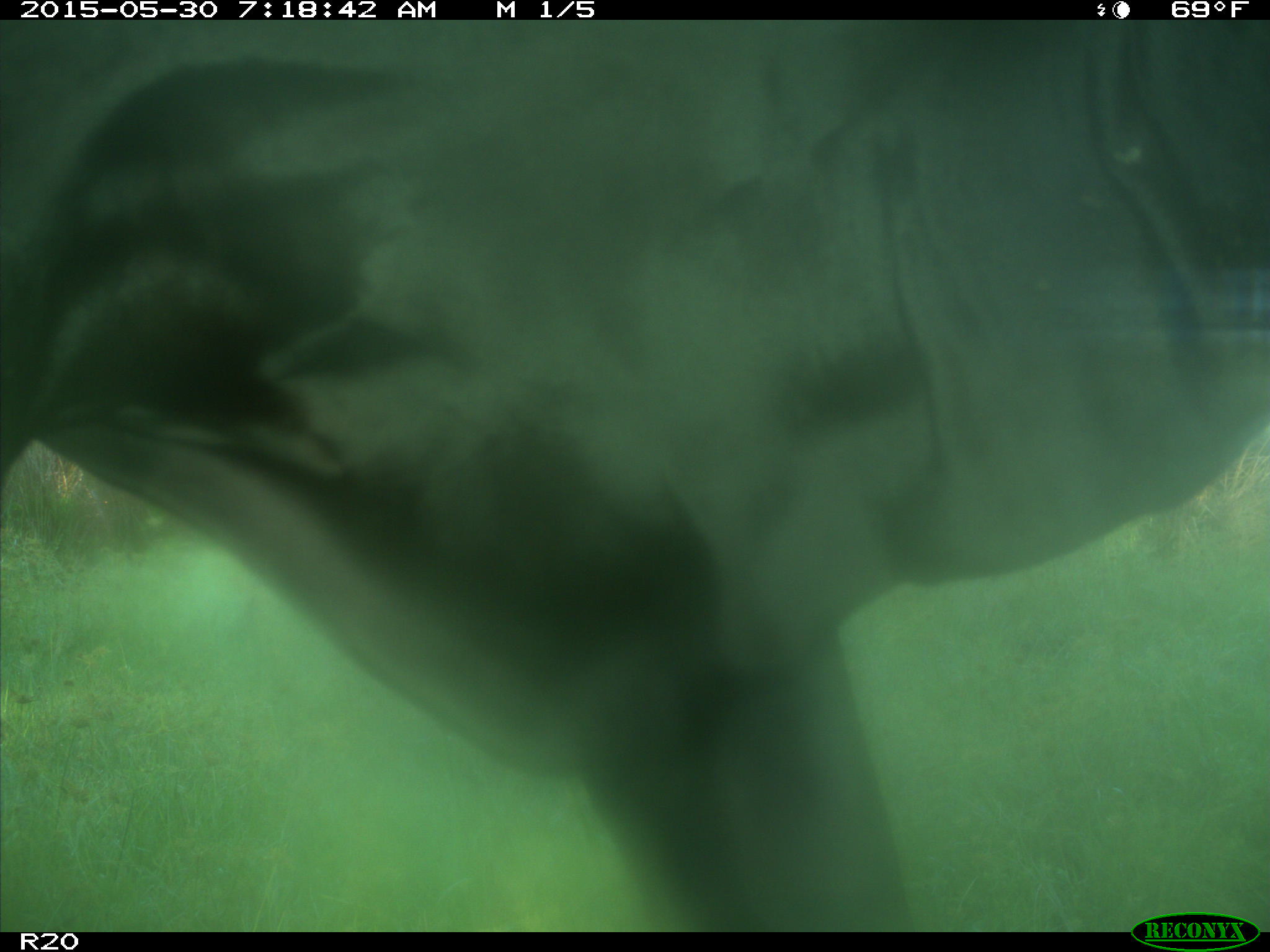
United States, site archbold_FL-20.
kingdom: Animalia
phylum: Chordata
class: Mammalia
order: Artiodactyla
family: Bovidae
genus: Bos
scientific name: Bos taurus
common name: domestic cow